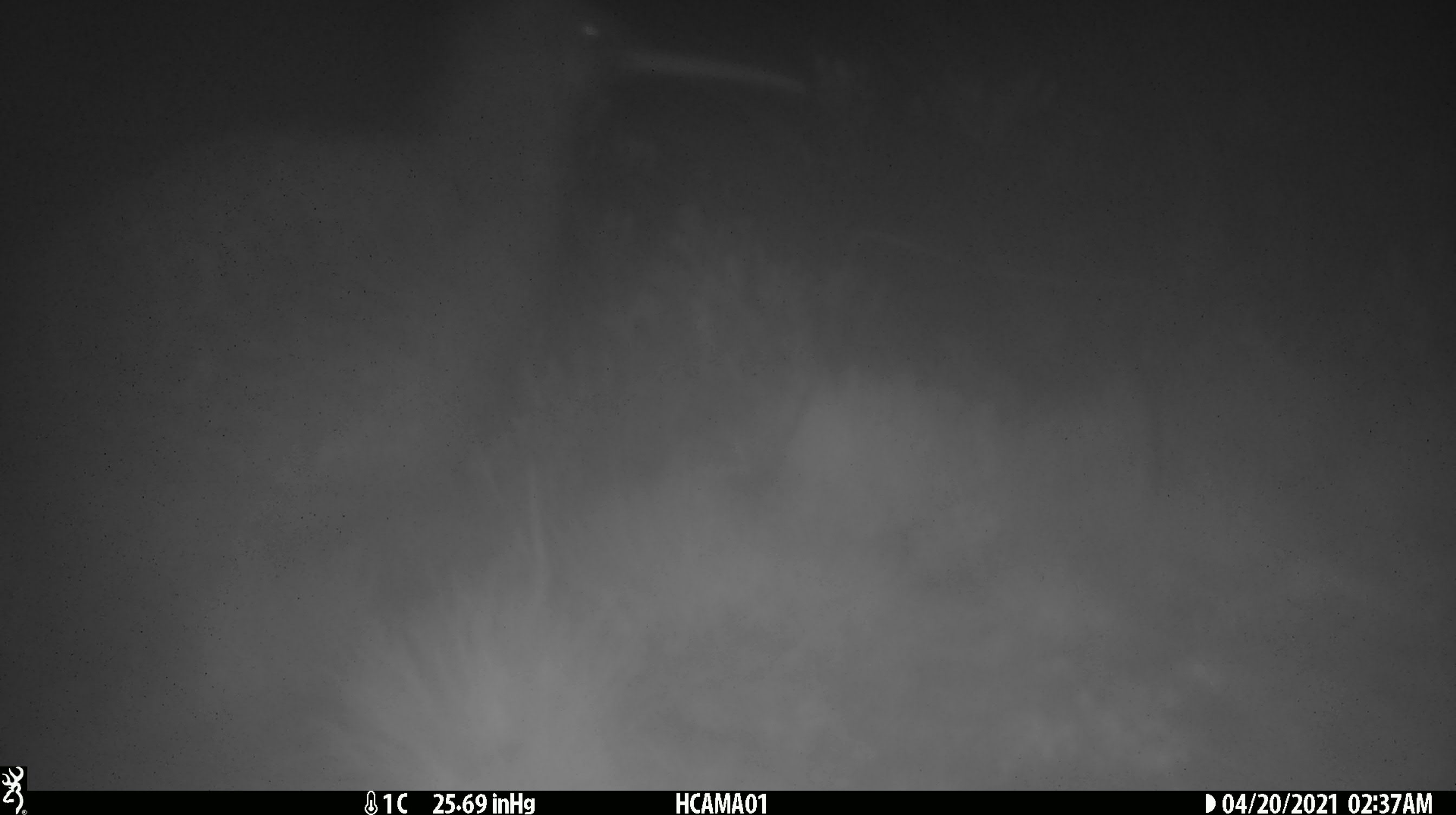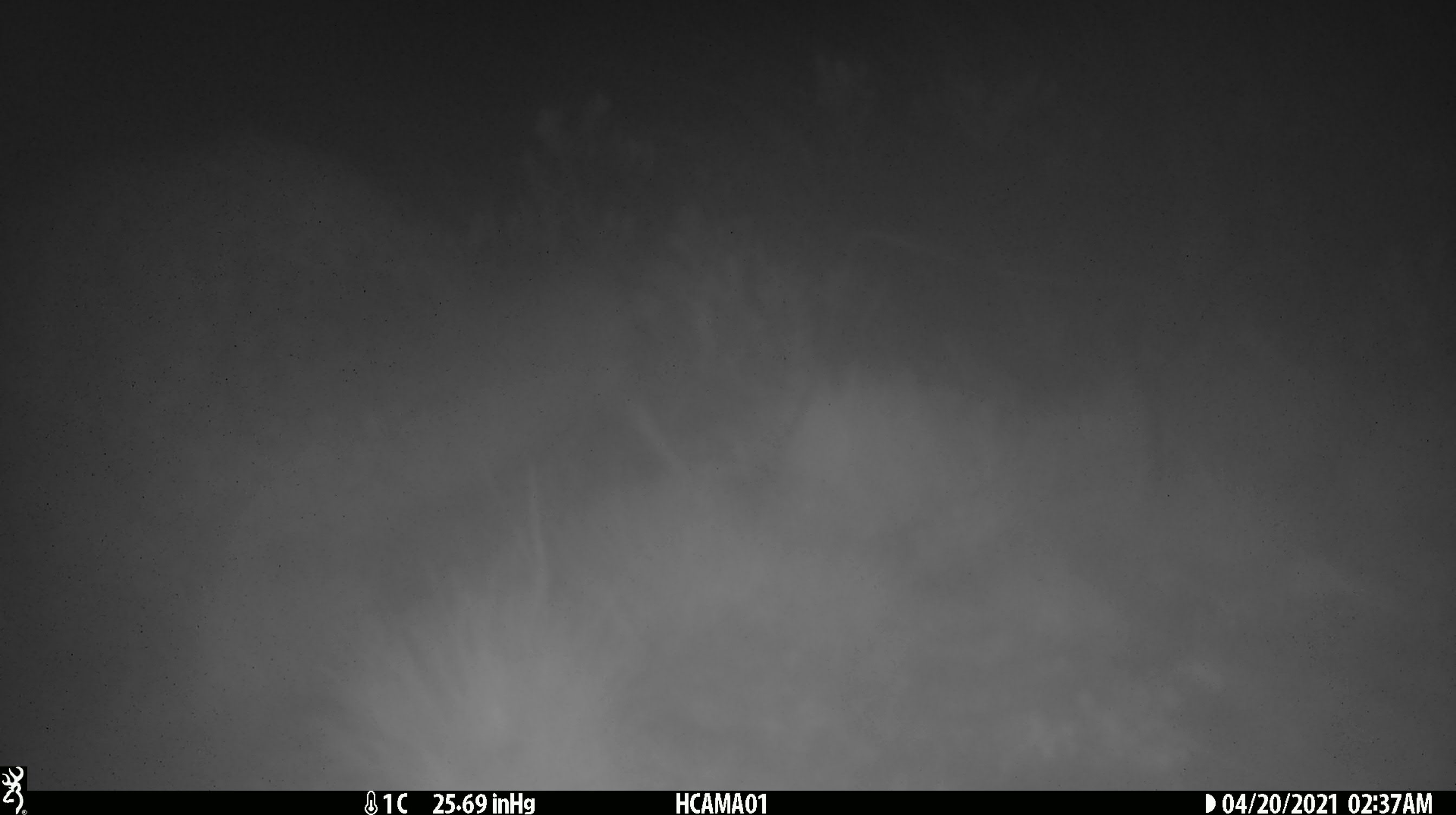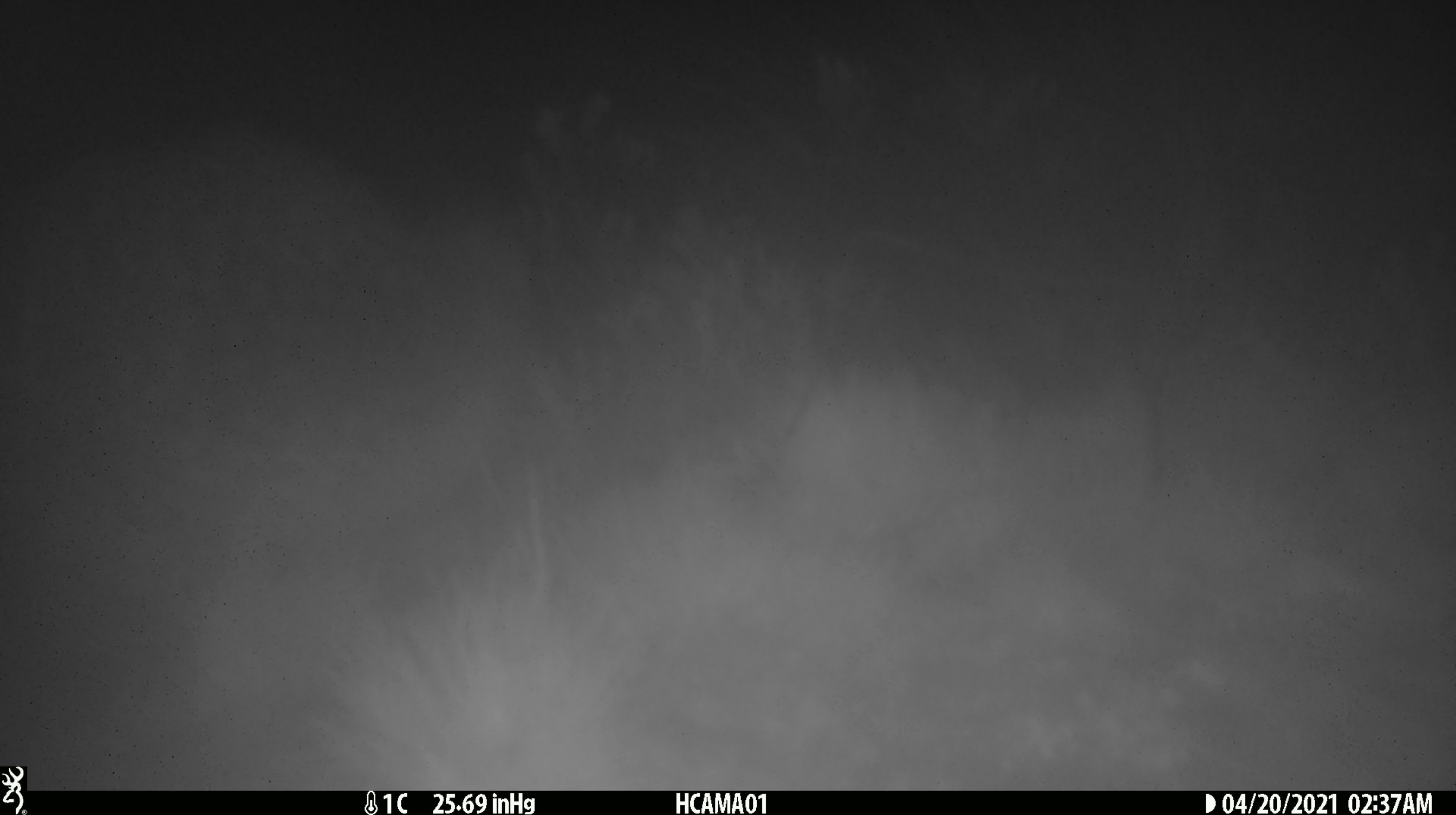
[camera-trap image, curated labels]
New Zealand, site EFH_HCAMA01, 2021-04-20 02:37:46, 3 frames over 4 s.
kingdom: Animalia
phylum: Chordata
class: Aves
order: Apterygiformes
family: Apterygidae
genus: Apteryx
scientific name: Apteryx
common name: kiwi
Kiwi (Apteryx).